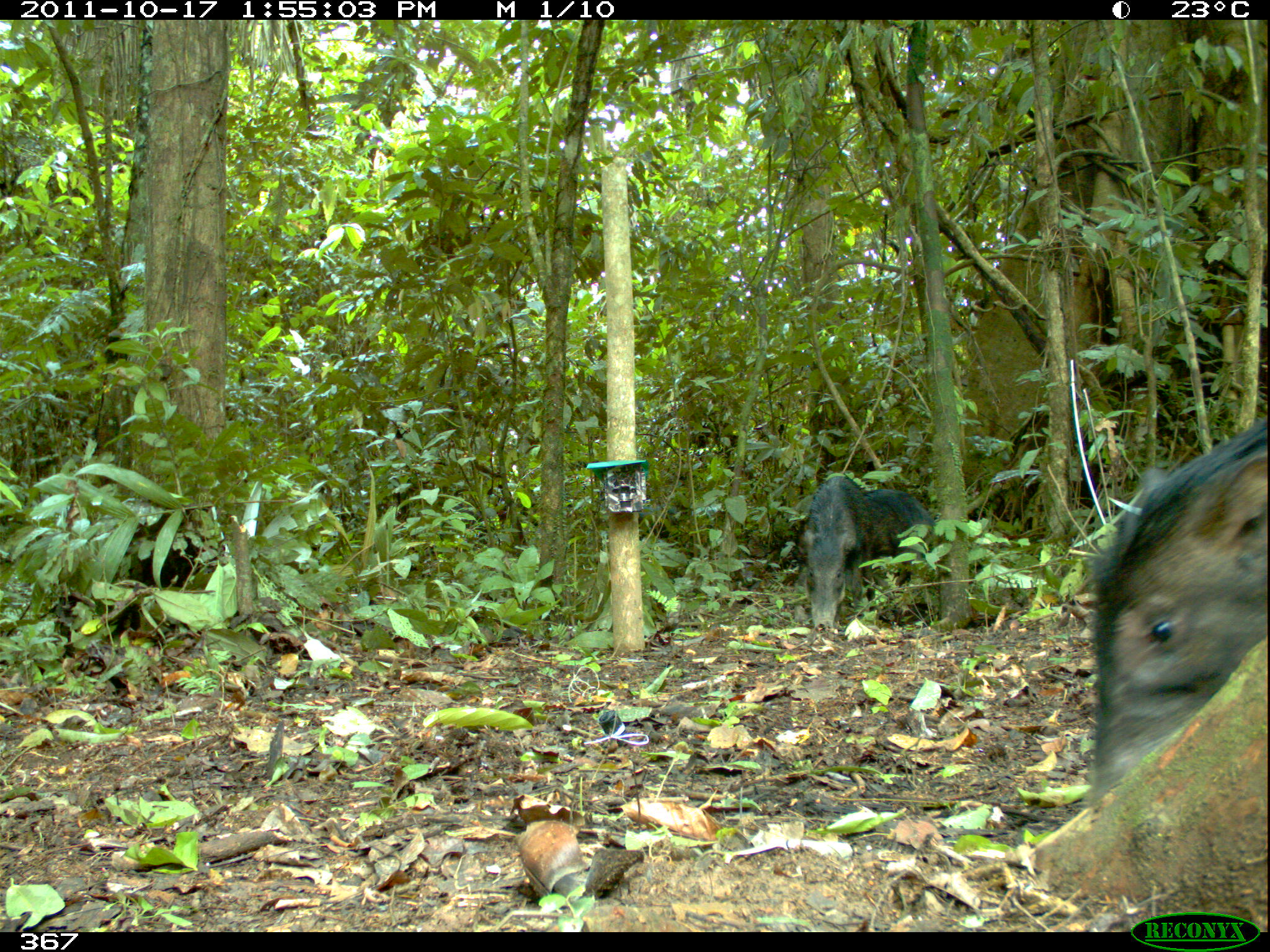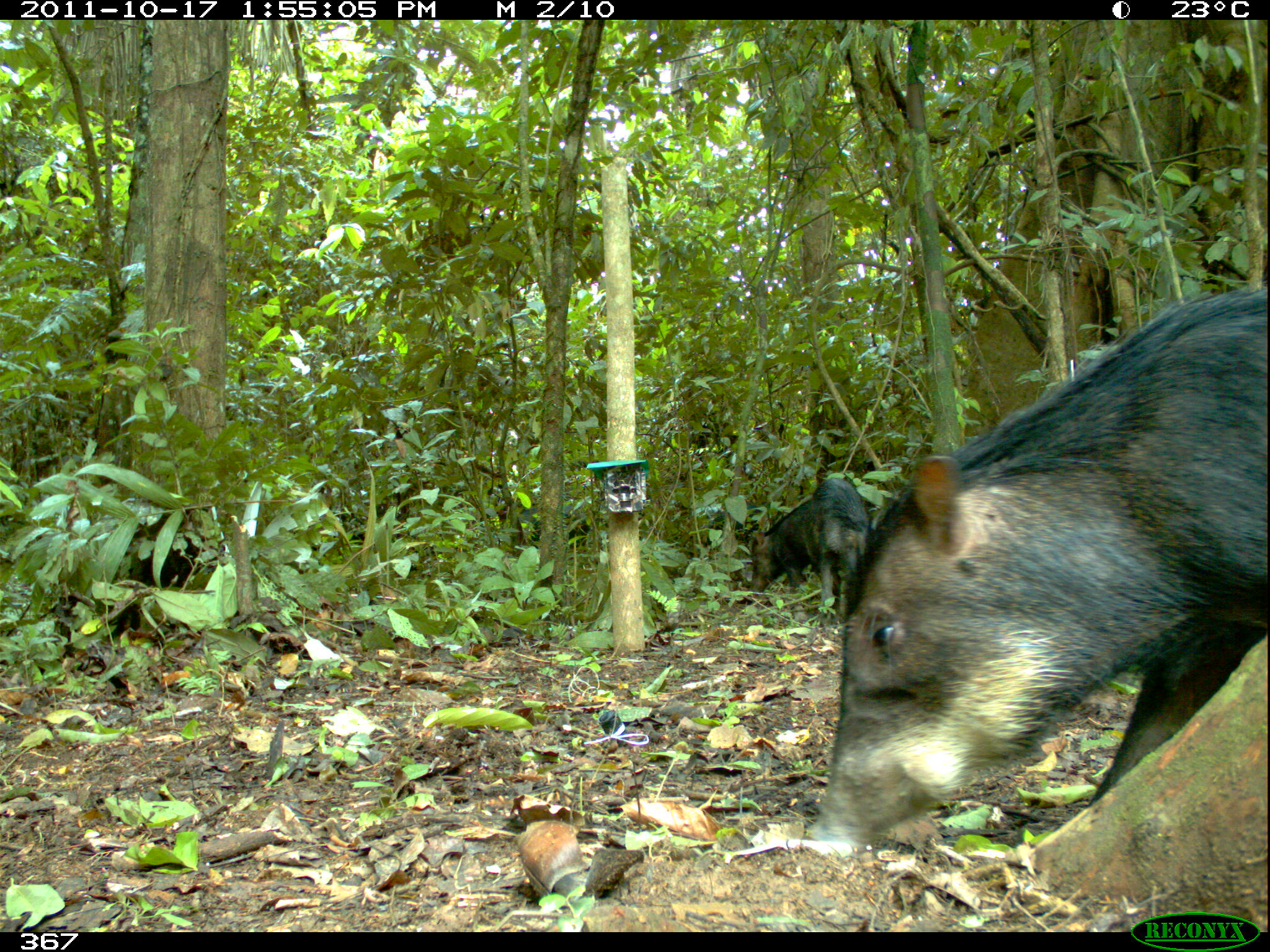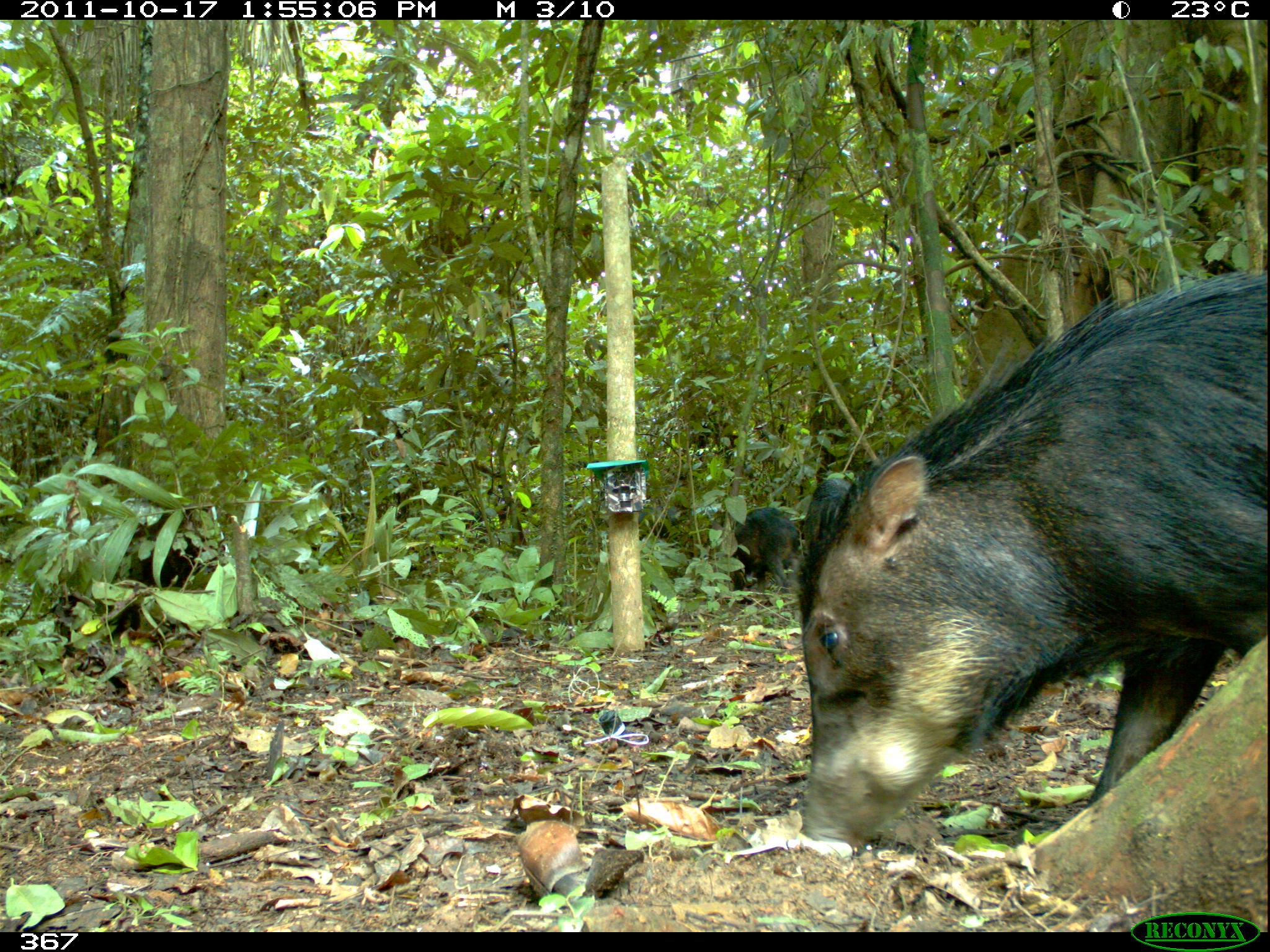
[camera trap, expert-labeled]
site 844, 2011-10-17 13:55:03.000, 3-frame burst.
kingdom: Animalia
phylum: Chordata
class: Mammalia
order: Artiodactyla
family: Tayassuidae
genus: Tayassu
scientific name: Tayassu pecari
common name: white-lipped peccary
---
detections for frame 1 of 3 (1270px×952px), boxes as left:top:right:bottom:
tayassu pecari: 1084:416:1270:817; 804:470:877:631; 861:485:939:587; 906:588:910:591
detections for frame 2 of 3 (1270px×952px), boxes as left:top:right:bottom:
tayassu pecari: 805:285:1270:851; 748:474:869:614; 699:504:761:546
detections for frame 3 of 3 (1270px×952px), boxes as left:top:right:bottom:
tayassu pecari: 792:273:1270:850; 725:507:802:604; 804:478:853:563; 639:496:697:547